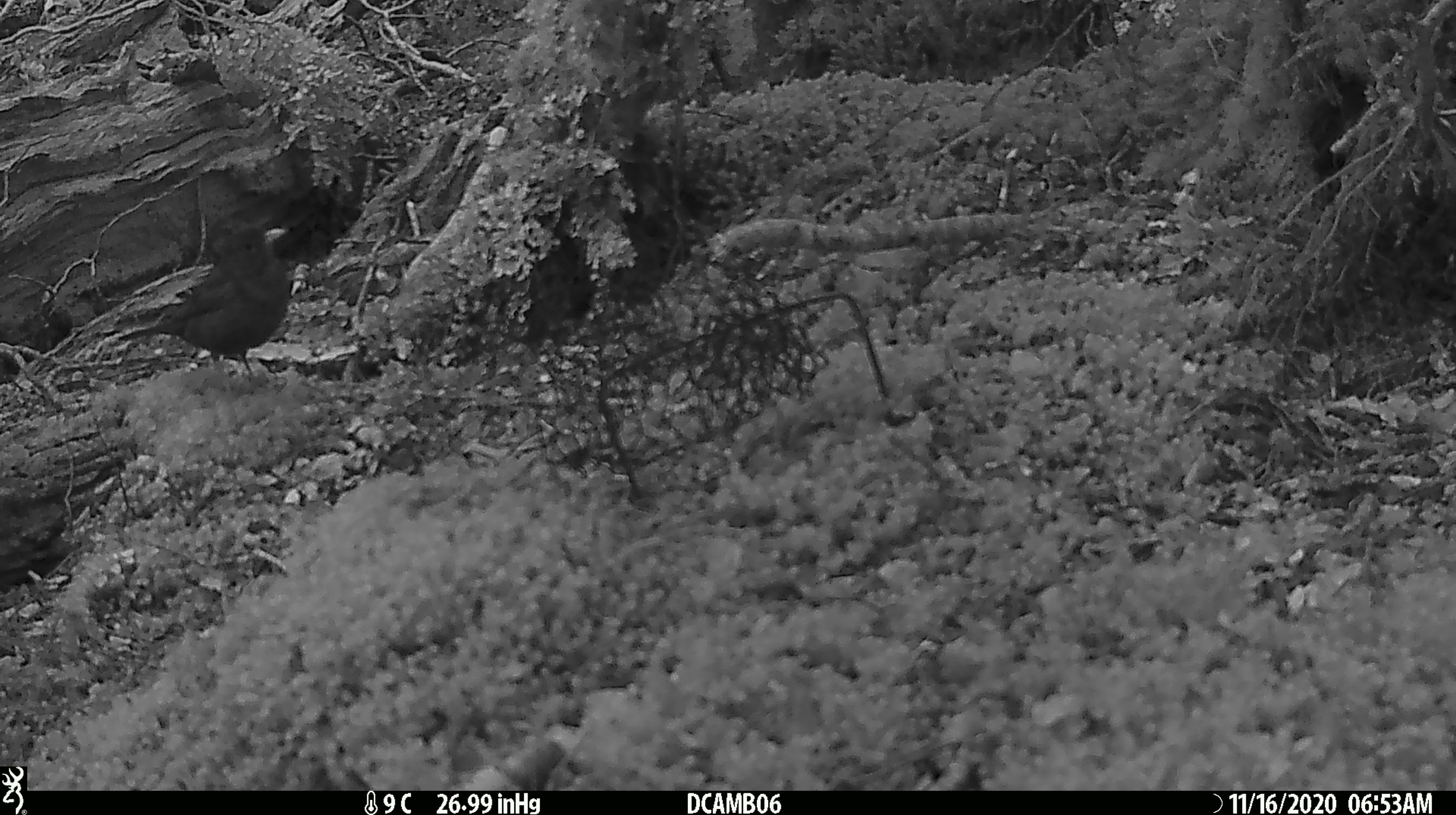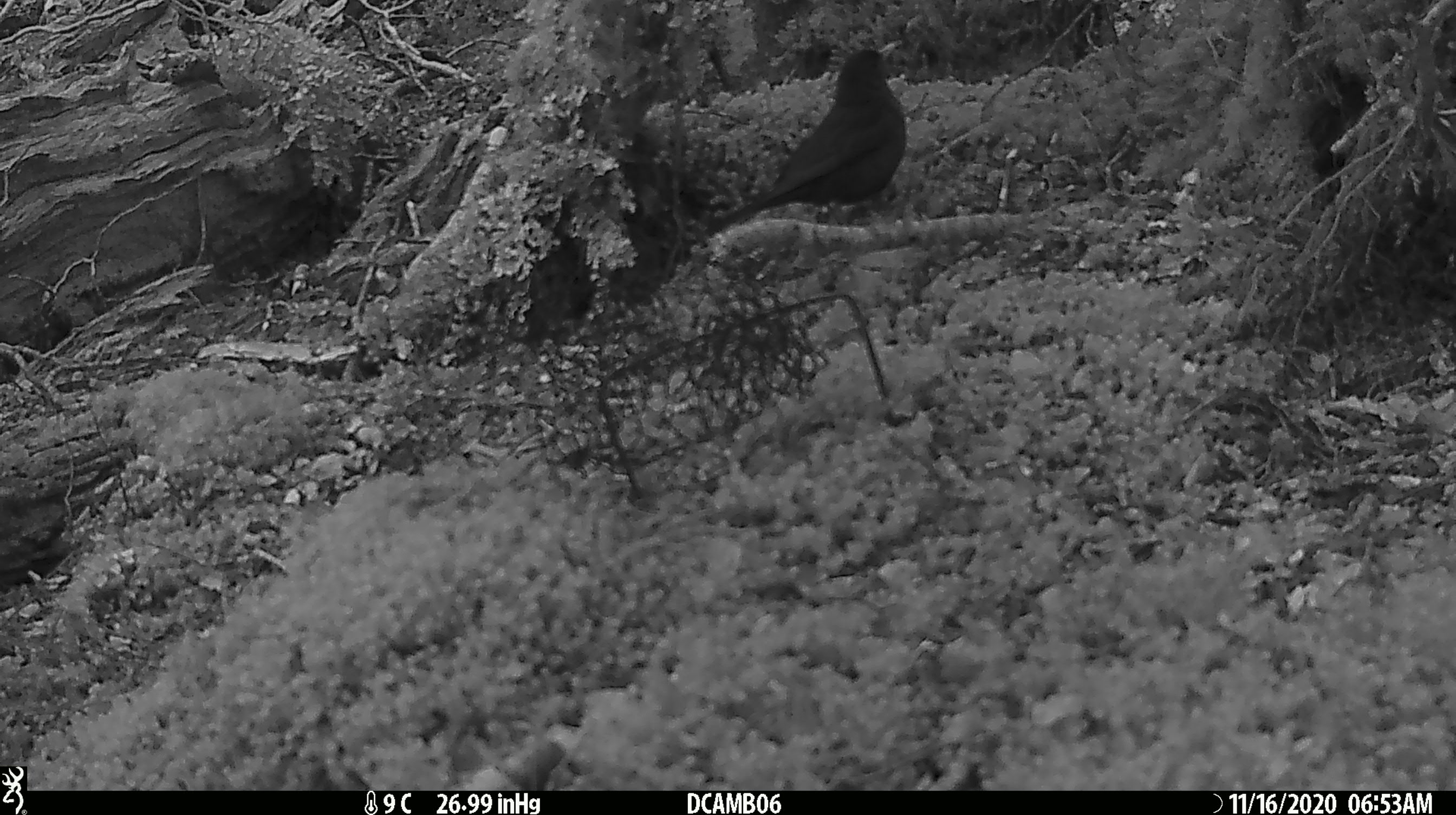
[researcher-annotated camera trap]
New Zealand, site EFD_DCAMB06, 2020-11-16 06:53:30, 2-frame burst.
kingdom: Animalia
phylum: Chordata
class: Aves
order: Passeriformes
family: Turdidae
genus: Turdus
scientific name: Turdus merula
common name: eurasian blackbird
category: blackbird